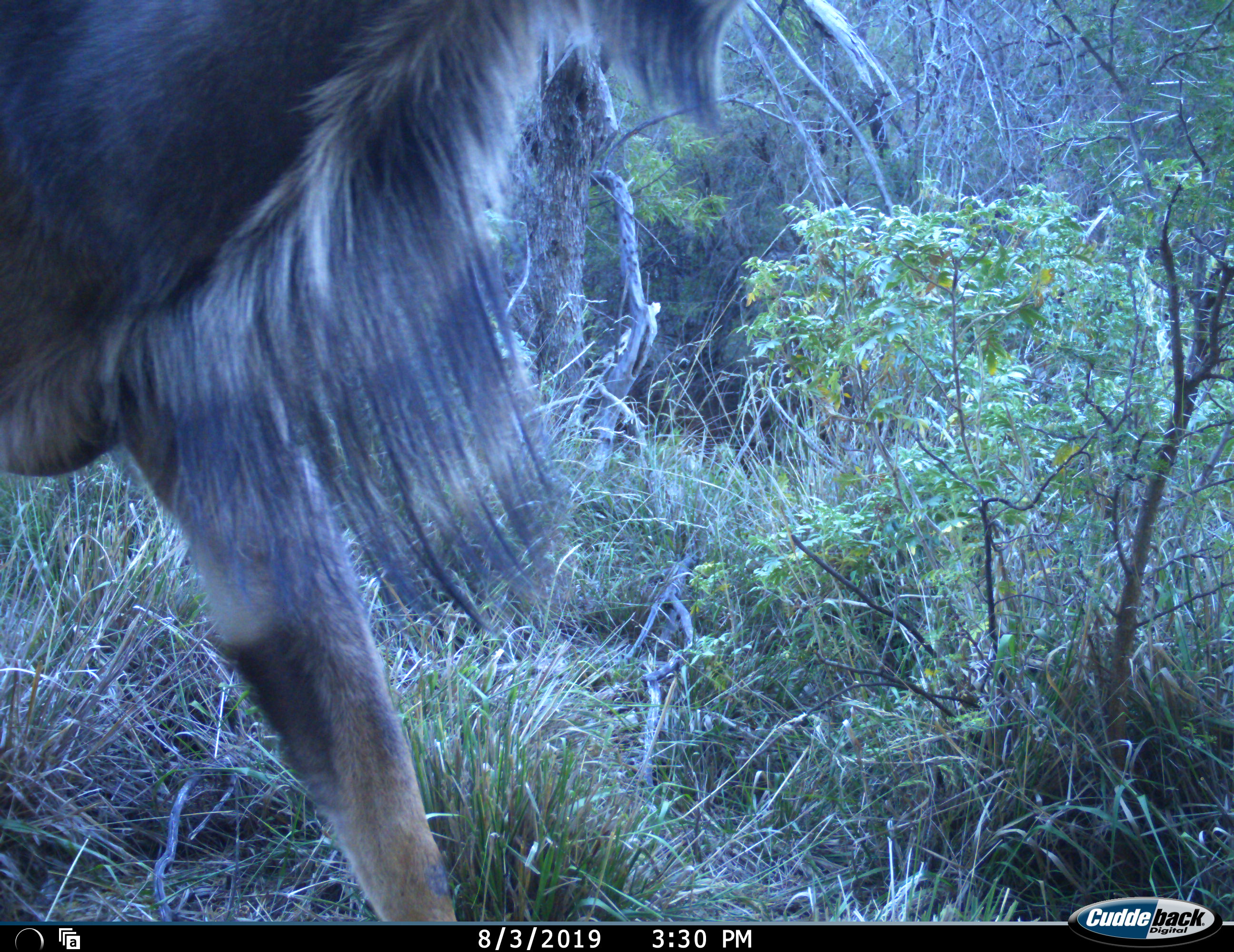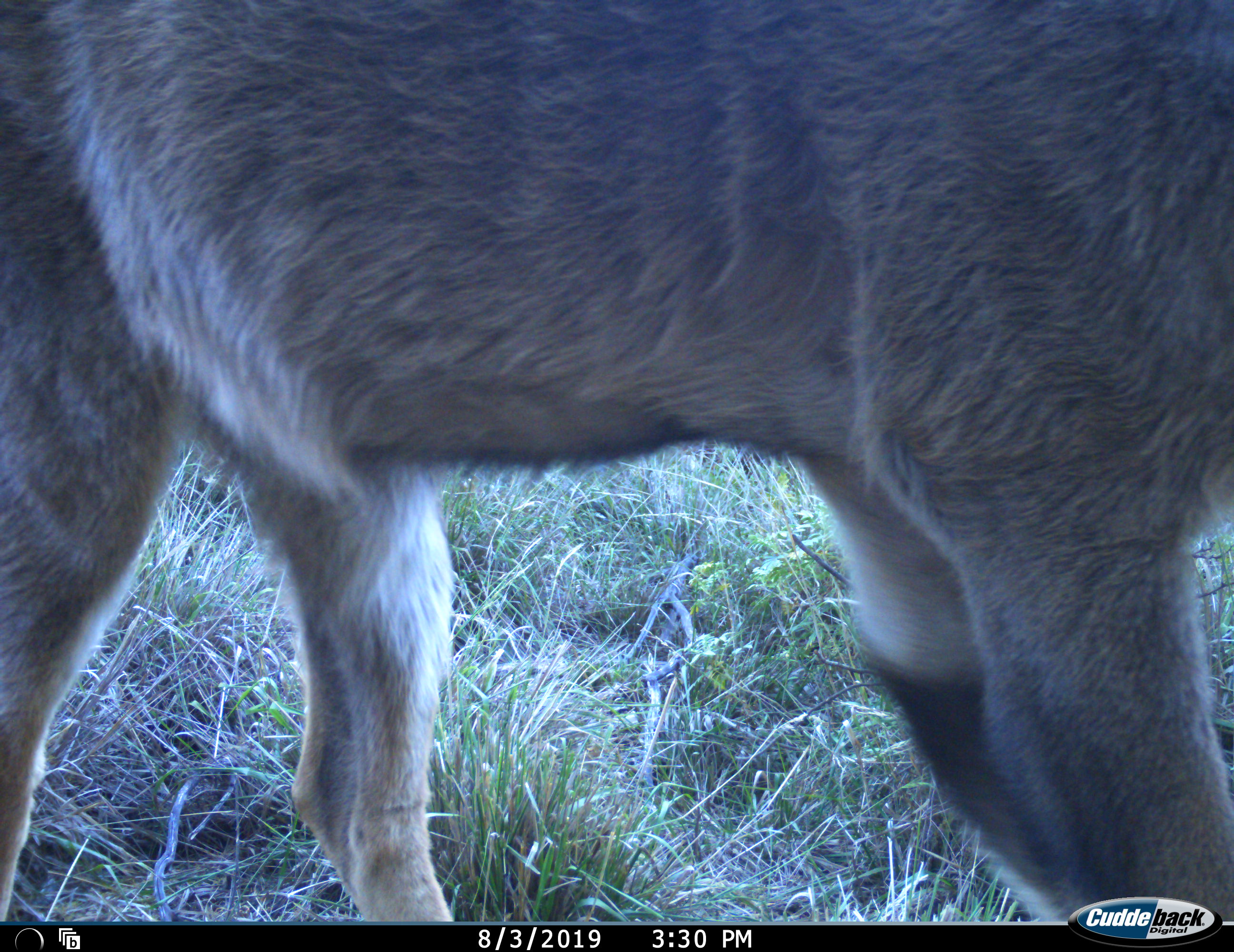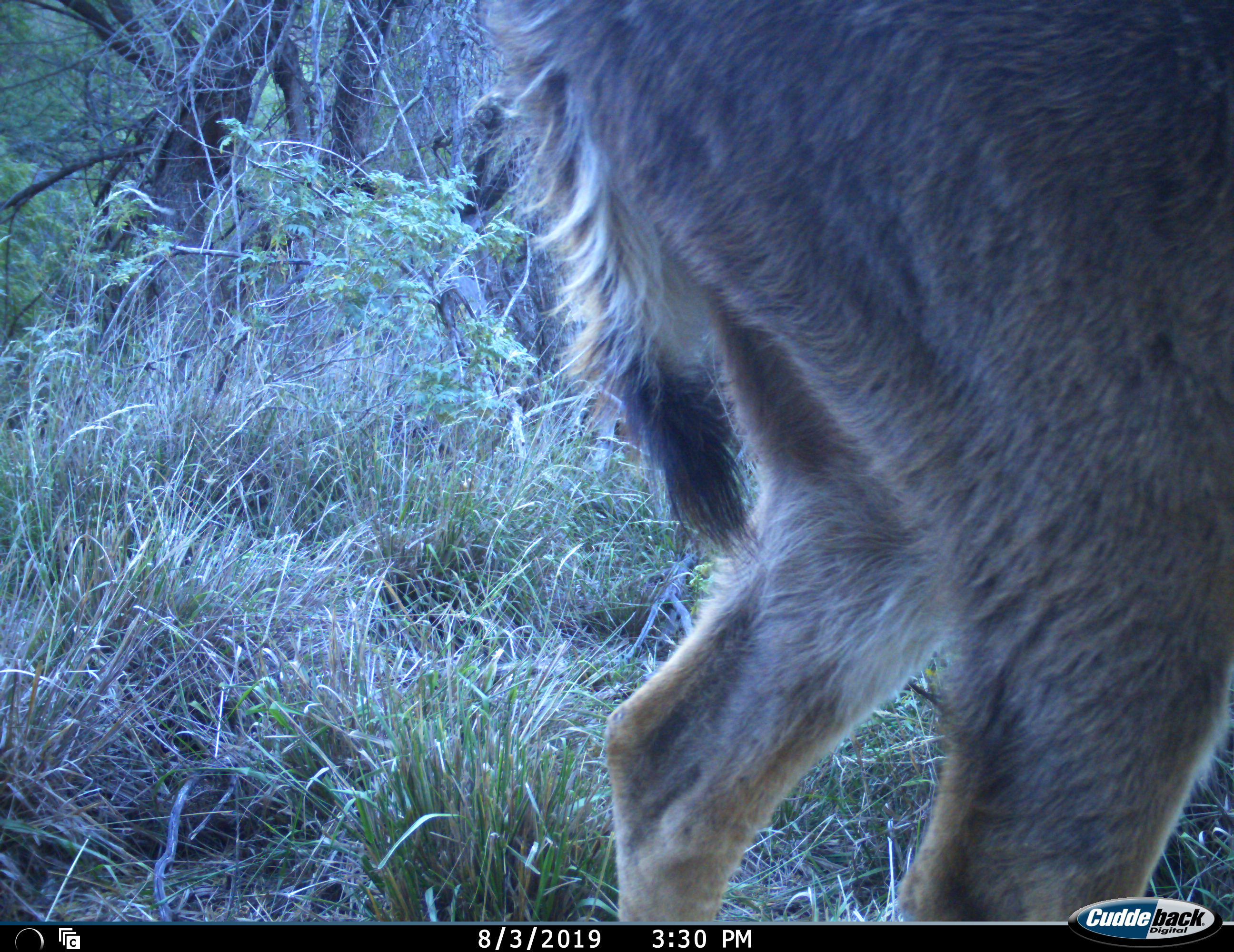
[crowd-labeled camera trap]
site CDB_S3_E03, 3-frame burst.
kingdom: Animalia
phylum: Chordata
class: Mammalia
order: Artiodactyla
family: Bovidae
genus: Tragelaphus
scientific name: Tragelaphus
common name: kudu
Kudu (Tragelaphus), count 1. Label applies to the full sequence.